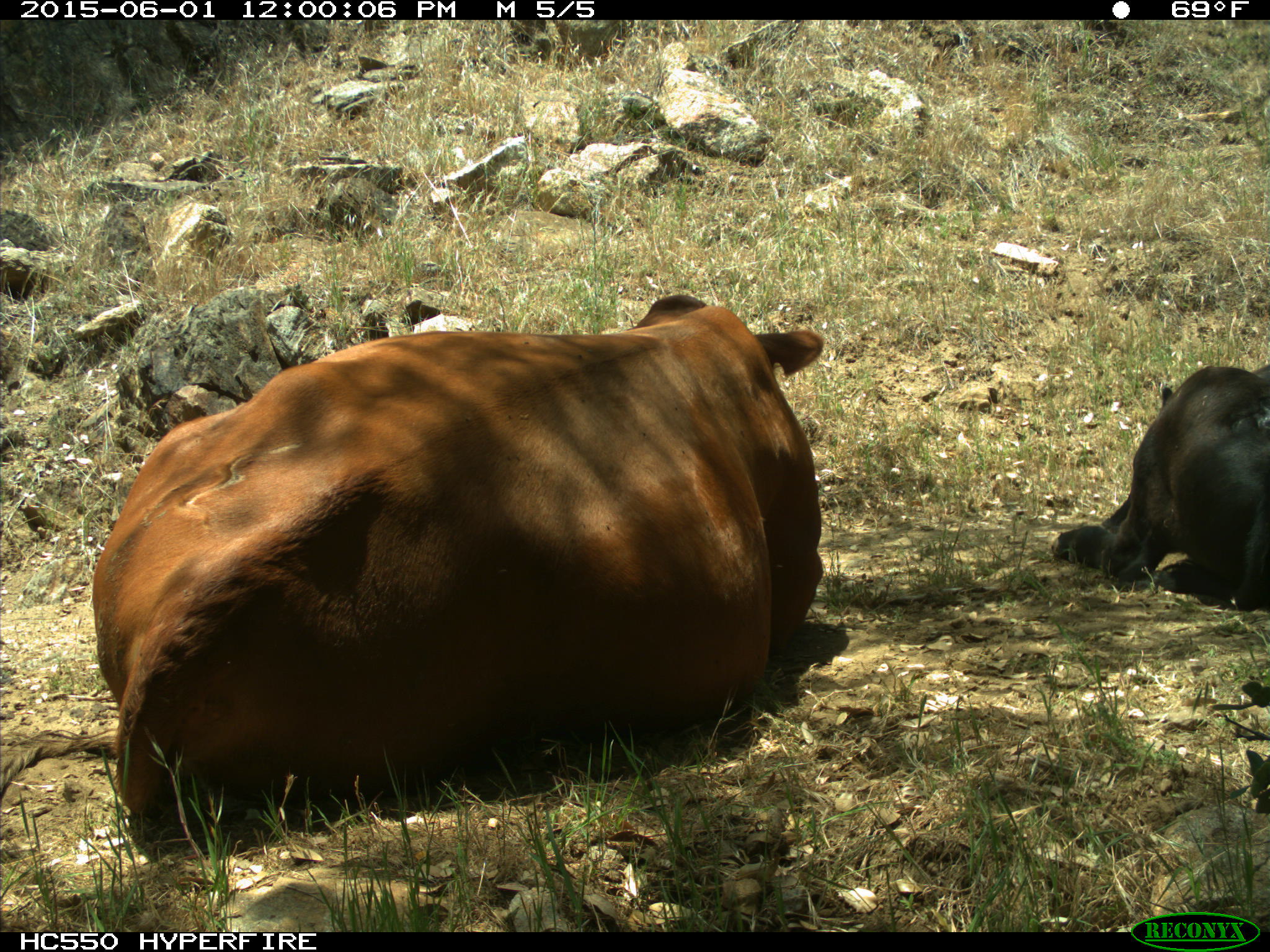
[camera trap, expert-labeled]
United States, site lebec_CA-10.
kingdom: Animalia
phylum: Chordata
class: Mammalia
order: Artiodactyla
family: Bovidae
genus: Bos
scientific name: Bos taurus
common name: domestic cow